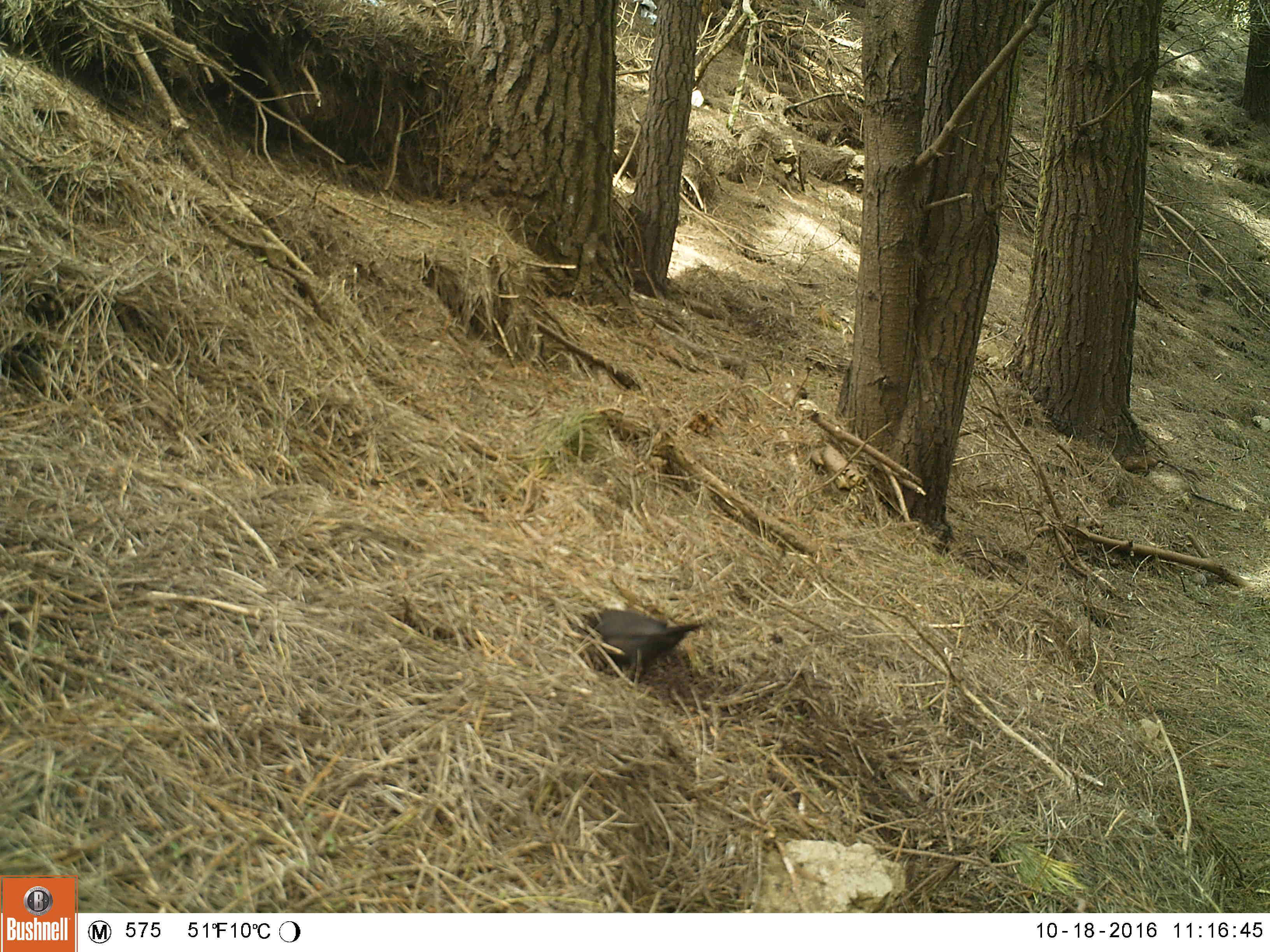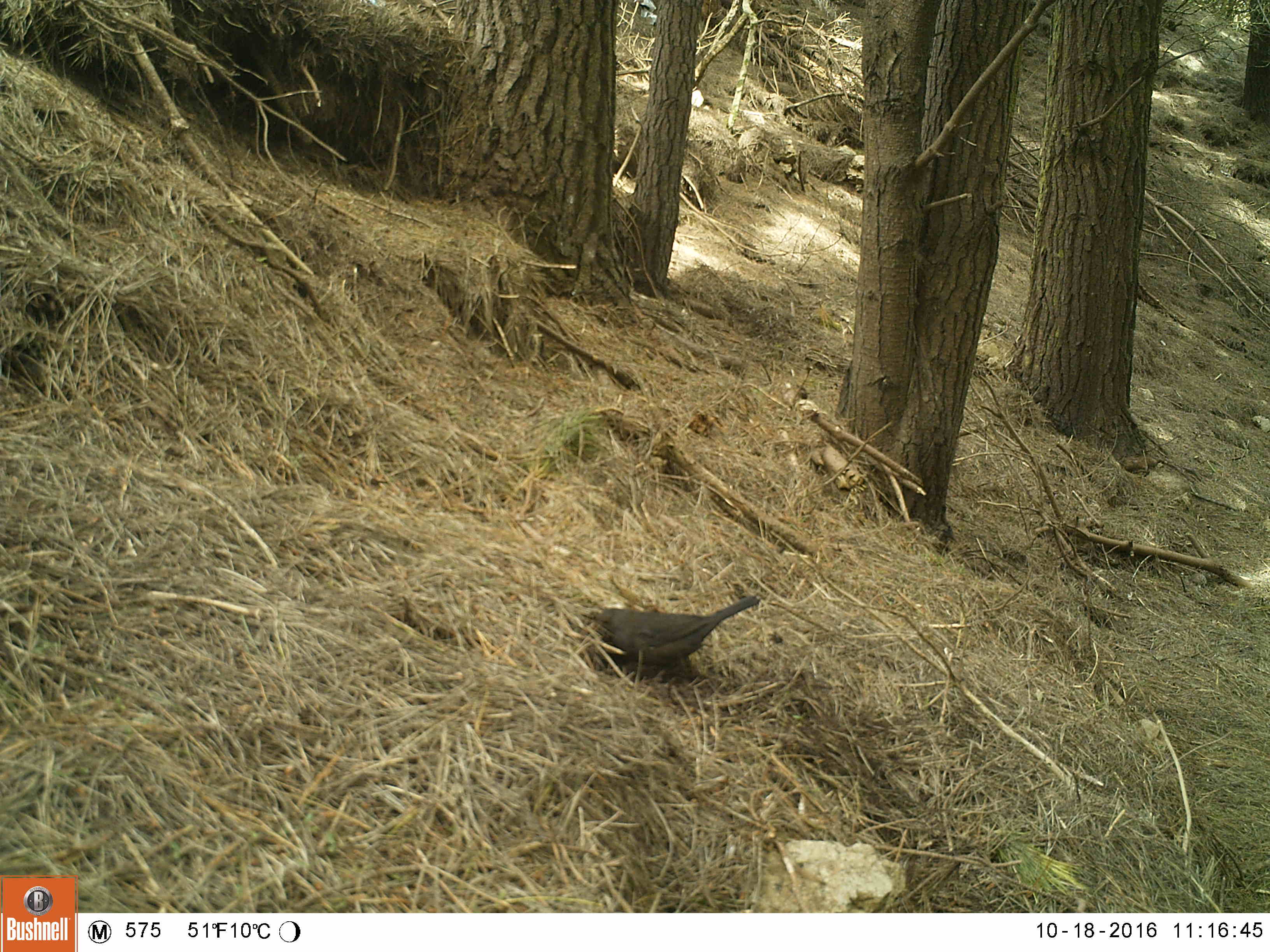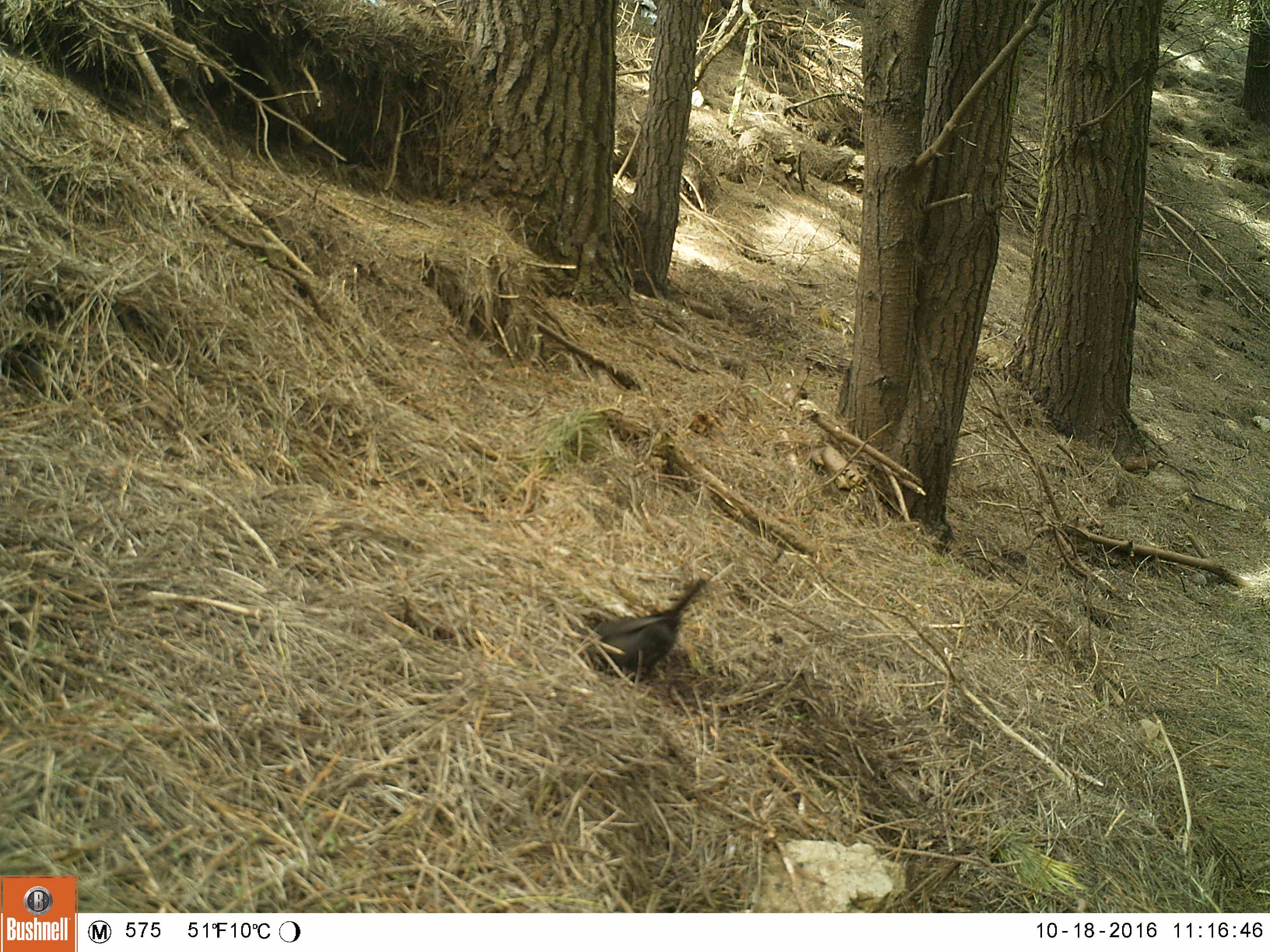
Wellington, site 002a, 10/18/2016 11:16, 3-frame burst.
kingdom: Animalia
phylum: Chordata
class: Aves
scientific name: Aves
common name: bird